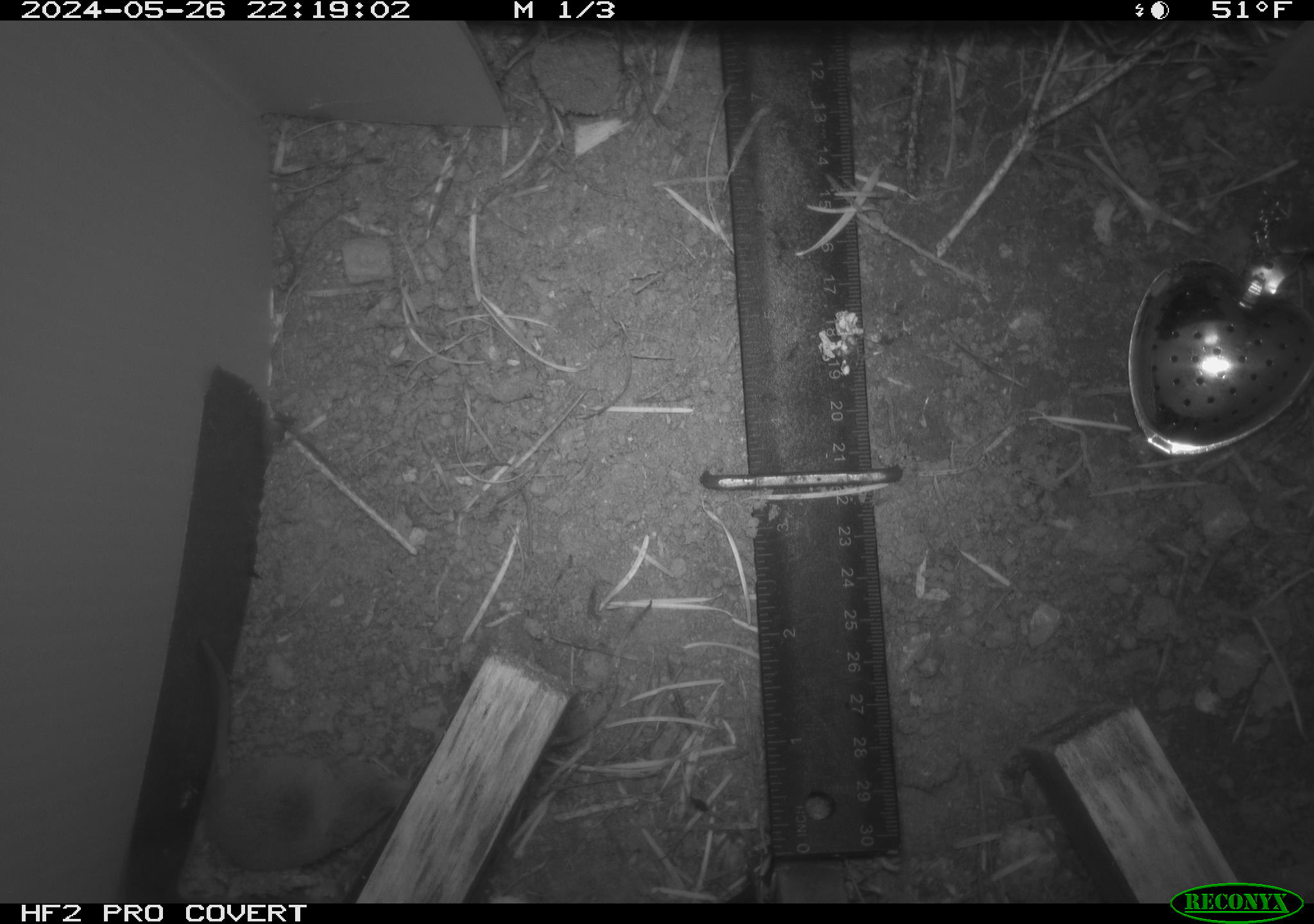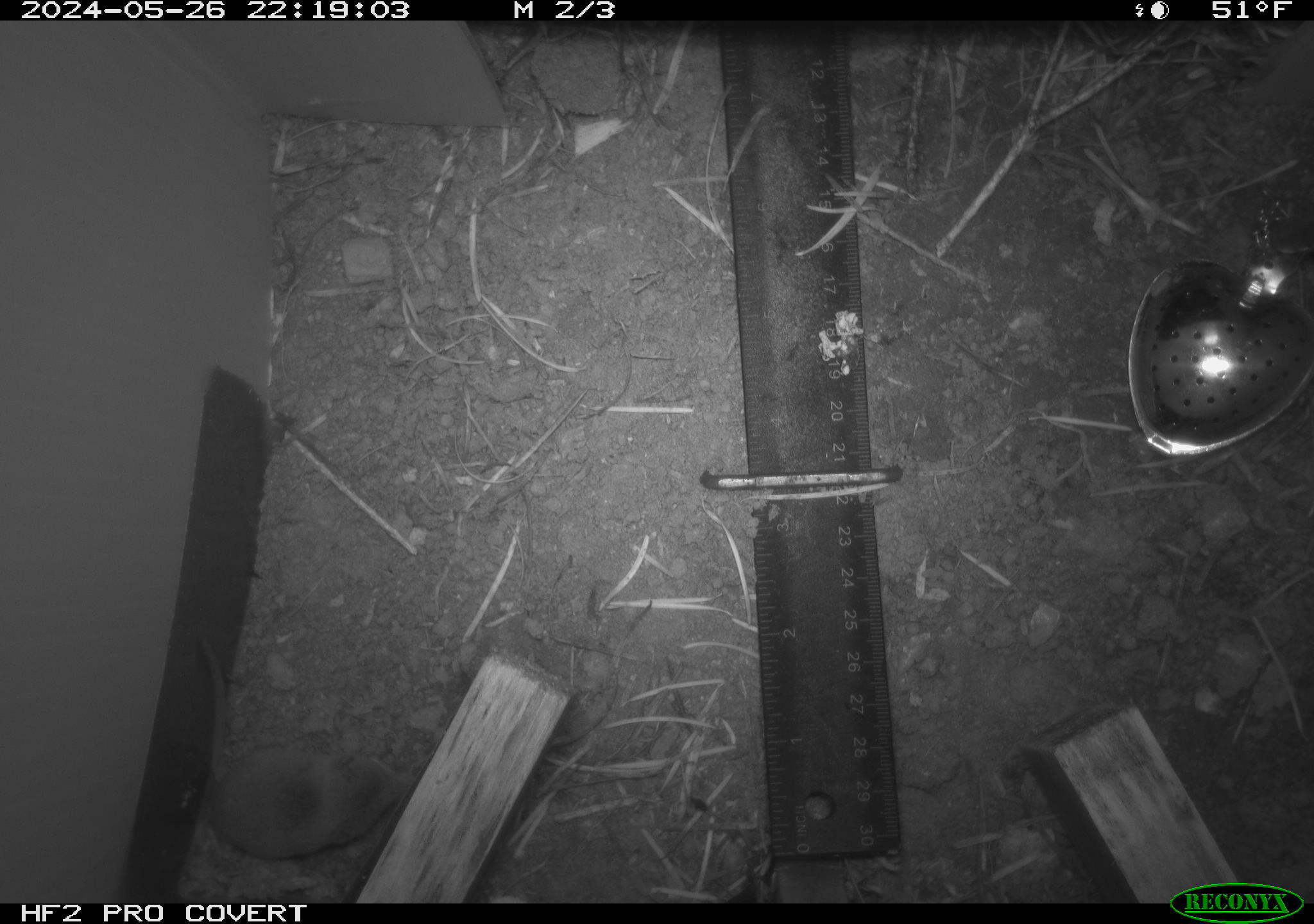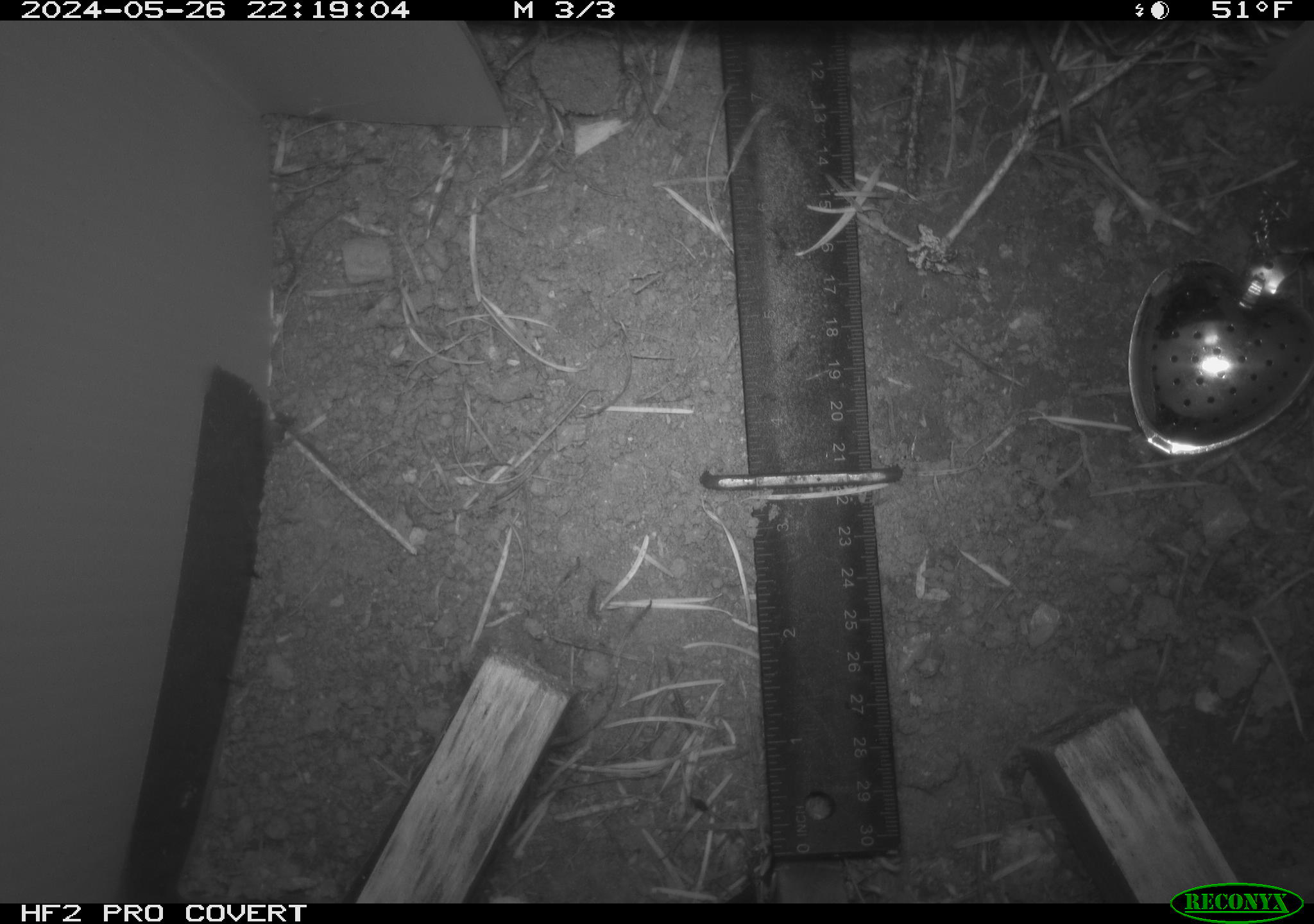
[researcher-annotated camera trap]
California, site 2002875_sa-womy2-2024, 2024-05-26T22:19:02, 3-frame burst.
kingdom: Animalia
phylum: Chordata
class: Mammalia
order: Eulipotyphla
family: Soricidae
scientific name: Soricidae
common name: shrews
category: soricidae family